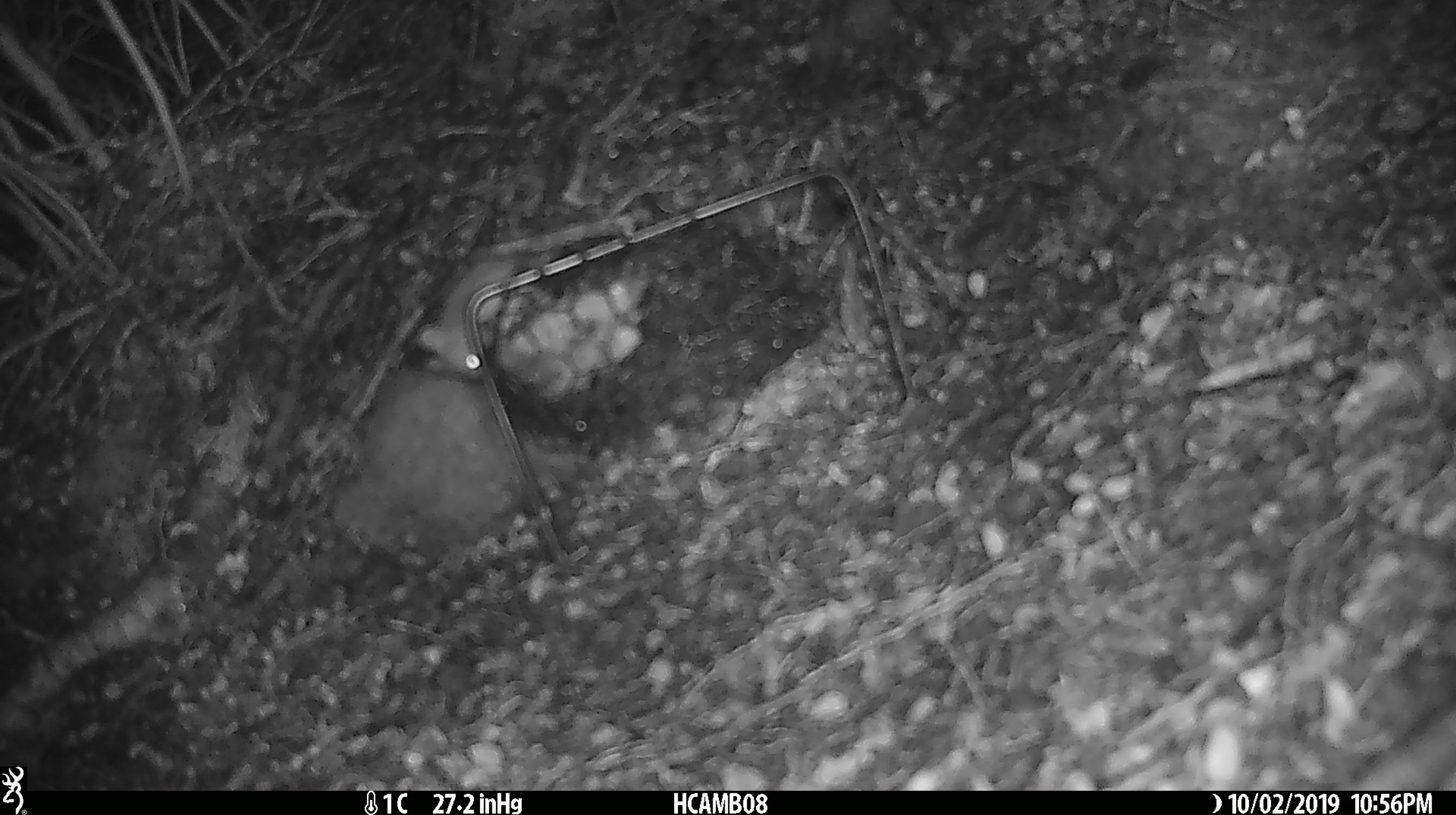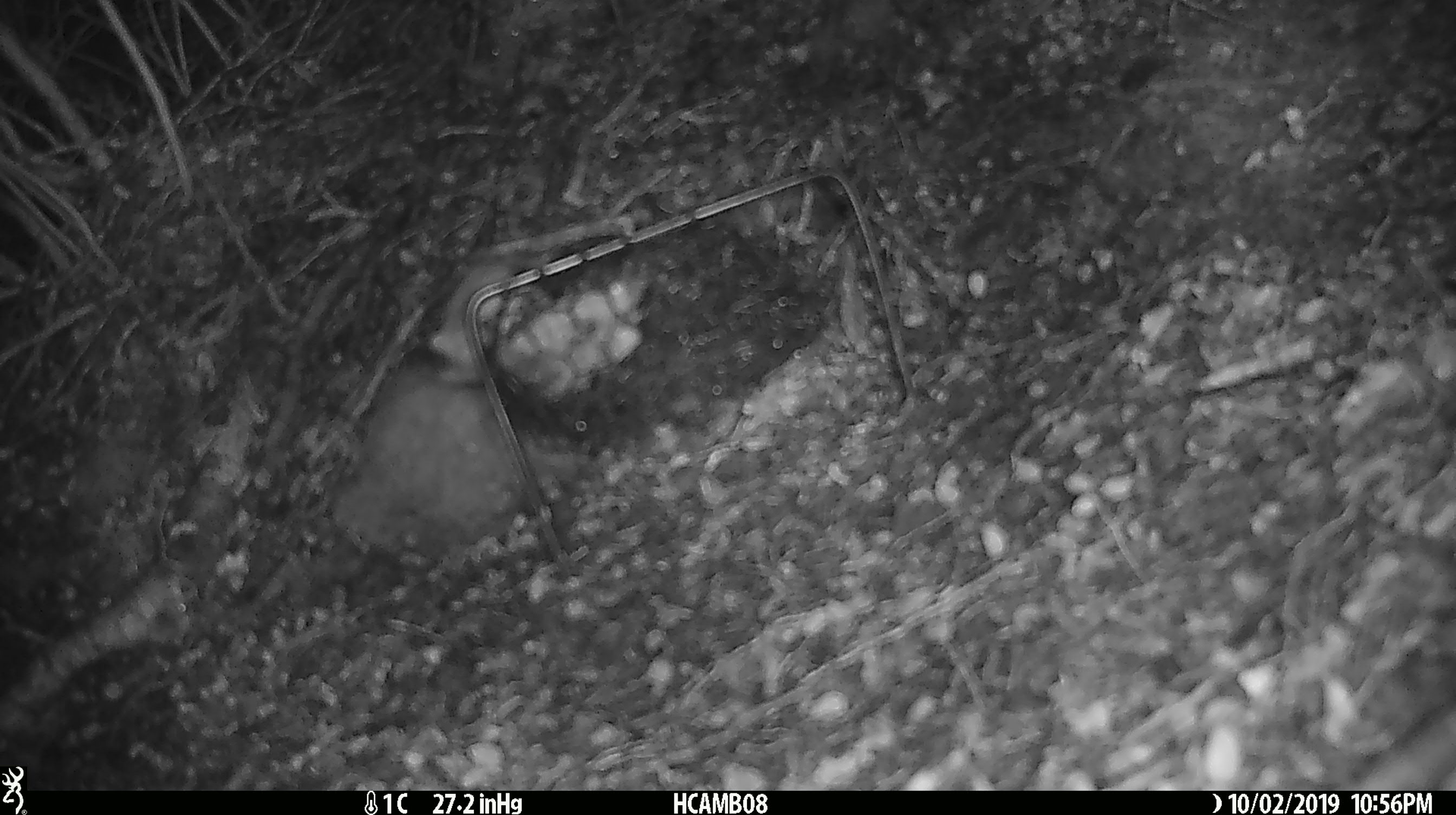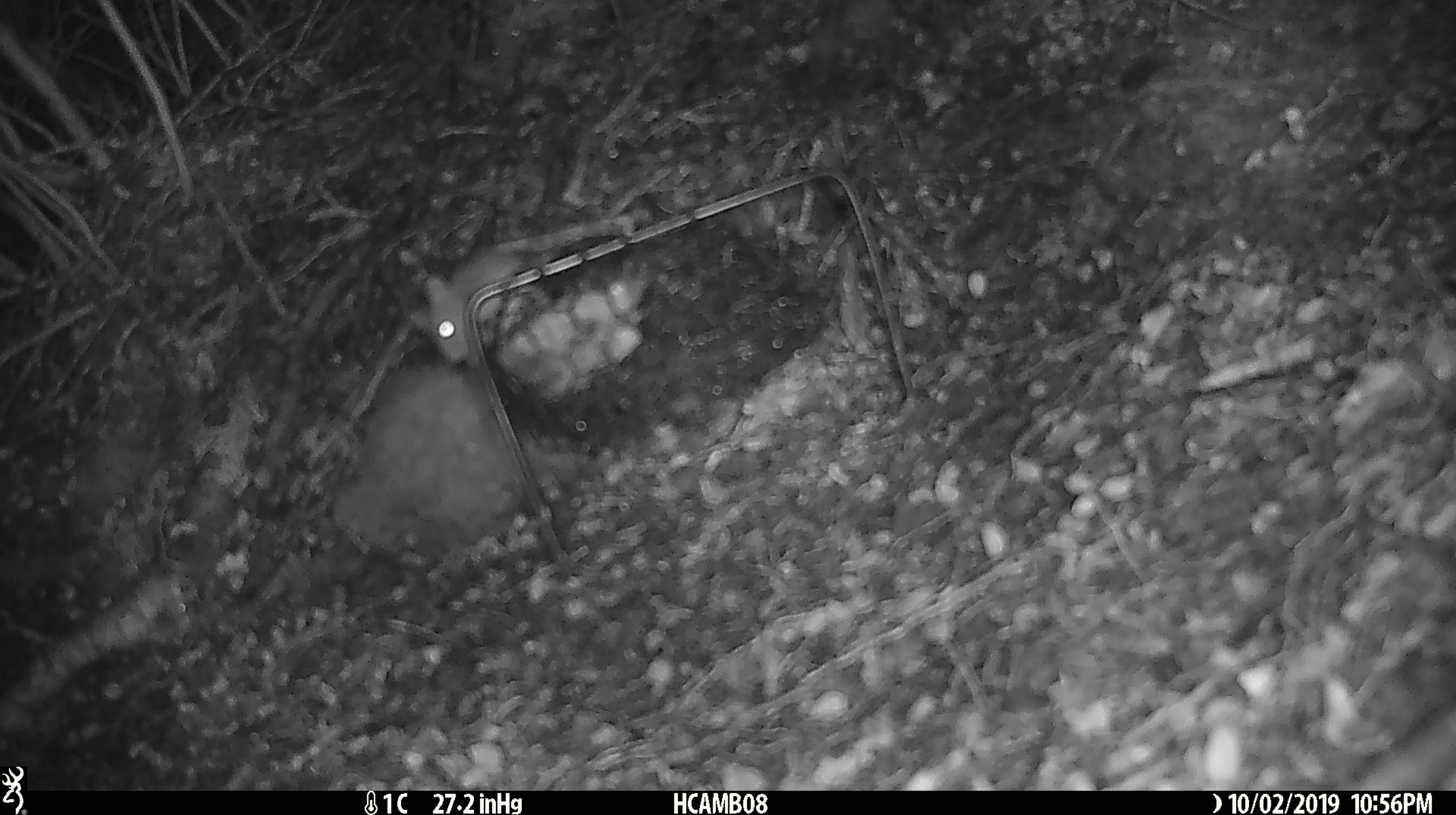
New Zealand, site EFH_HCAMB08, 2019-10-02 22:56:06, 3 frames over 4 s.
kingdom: Animalia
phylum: Chordata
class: Mammalia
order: Rodentia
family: Muridae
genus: Mus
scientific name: Mus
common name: mouse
Mouse (Mus).